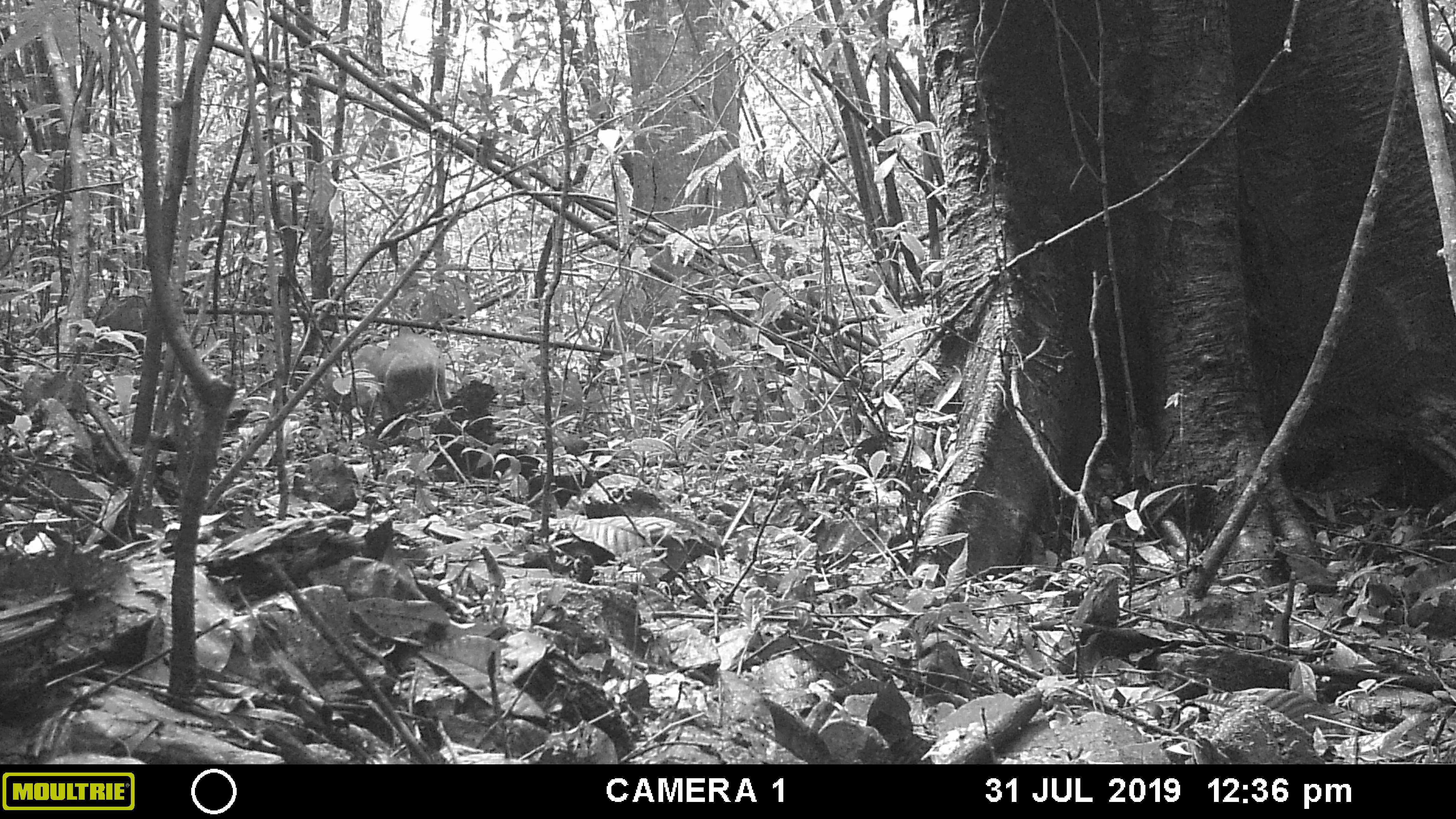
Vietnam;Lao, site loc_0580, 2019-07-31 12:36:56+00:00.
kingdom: Animalia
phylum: Chordata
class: Mammalia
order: Artiodactyla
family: Suidae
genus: Sus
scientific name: Sus scrofa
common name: eurasian wild pig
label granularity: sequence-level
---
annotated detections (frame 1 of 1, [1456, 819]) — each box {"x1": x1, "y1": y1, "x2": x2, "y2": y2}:
eurasian wild pig: {"x1": 344, "y1": 333, "x2": 449, "y2": 420}; {"x1": 77, "y1": 296, "x2": 147, "y2": 370}